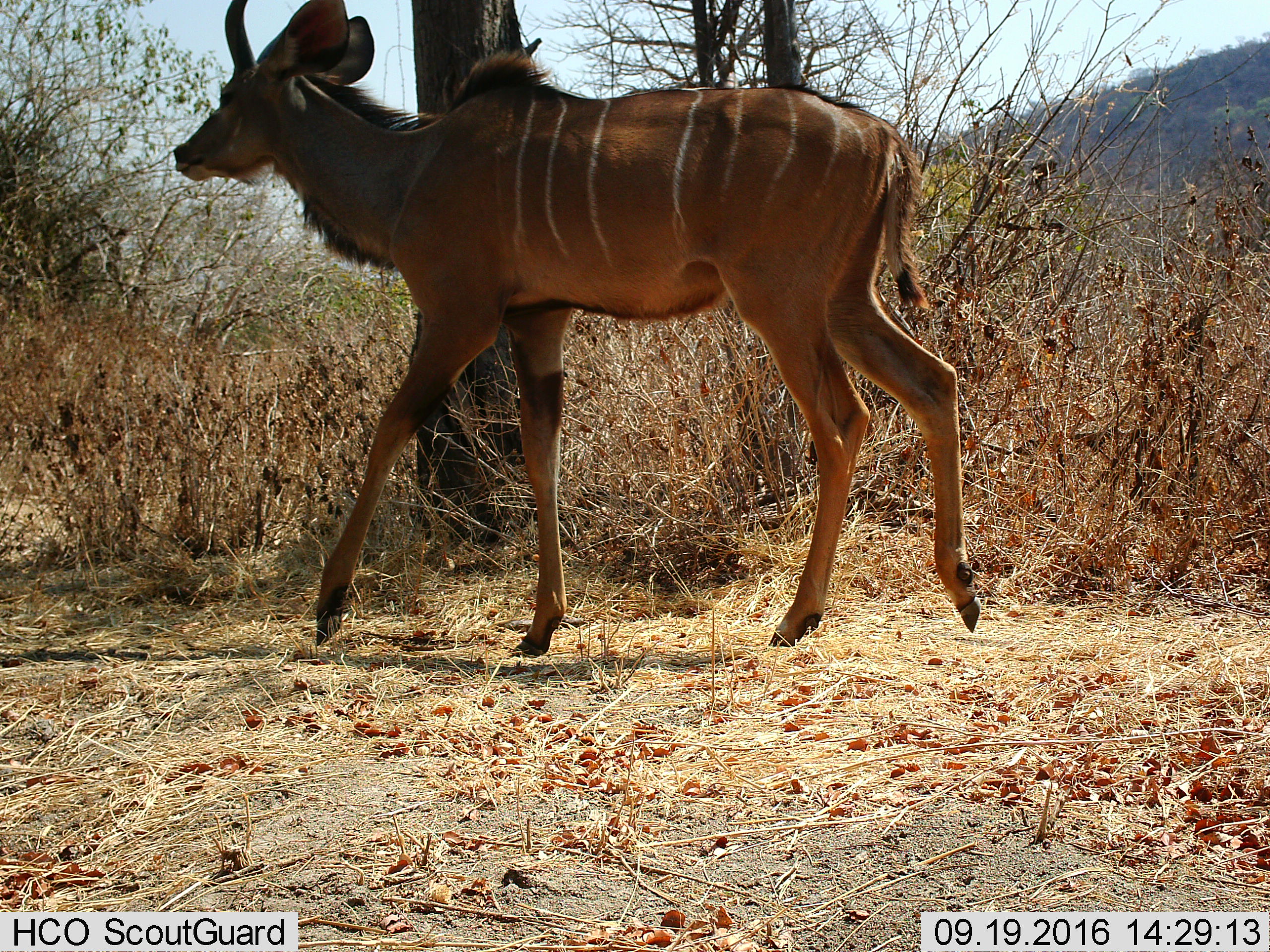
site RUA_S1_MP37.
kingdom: Animalia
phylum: Chordata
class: Mammalia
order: Artiodactyla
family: Bovidae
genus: Tragelaphus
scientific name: Tragelaphus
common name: kudu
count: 1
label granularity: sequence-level